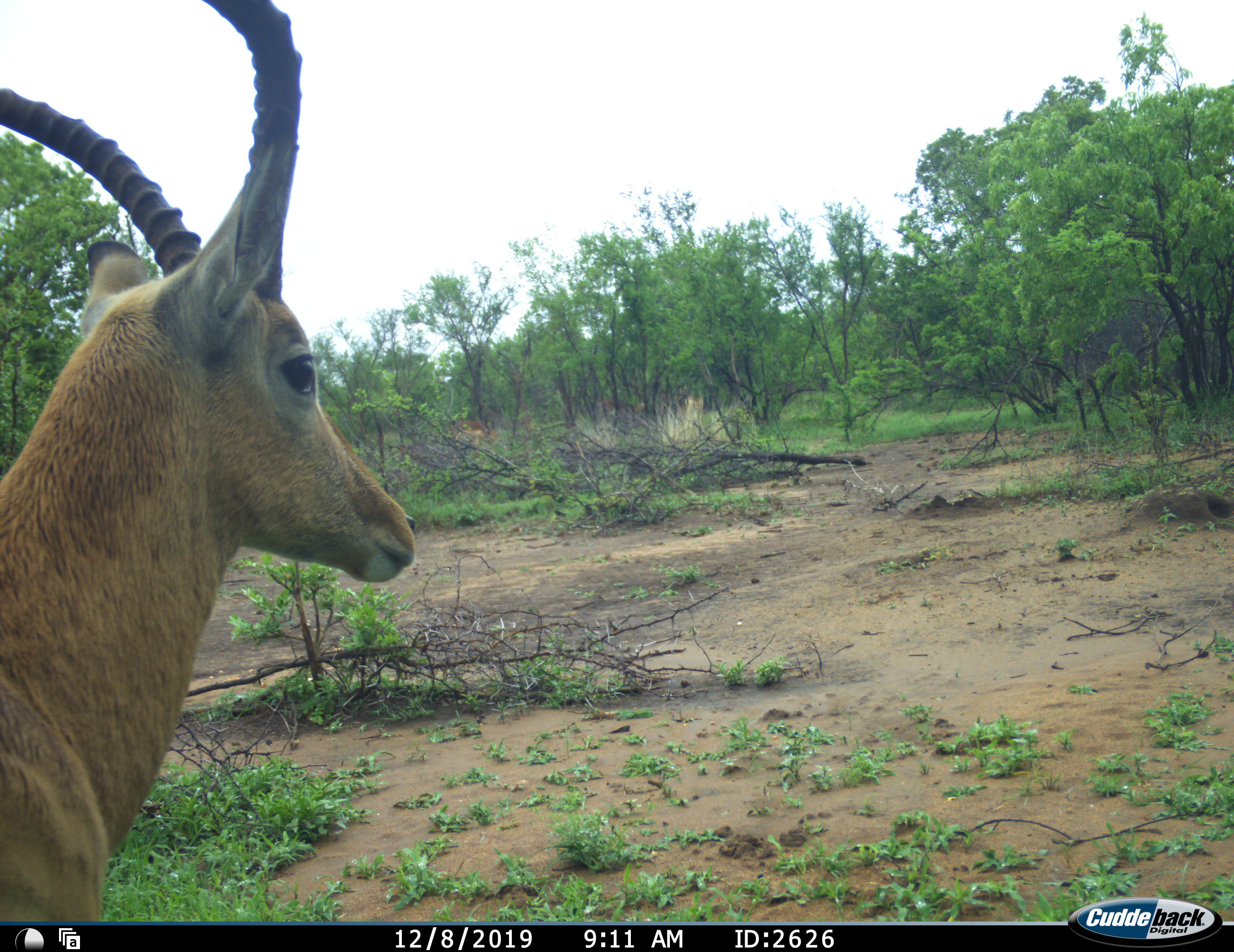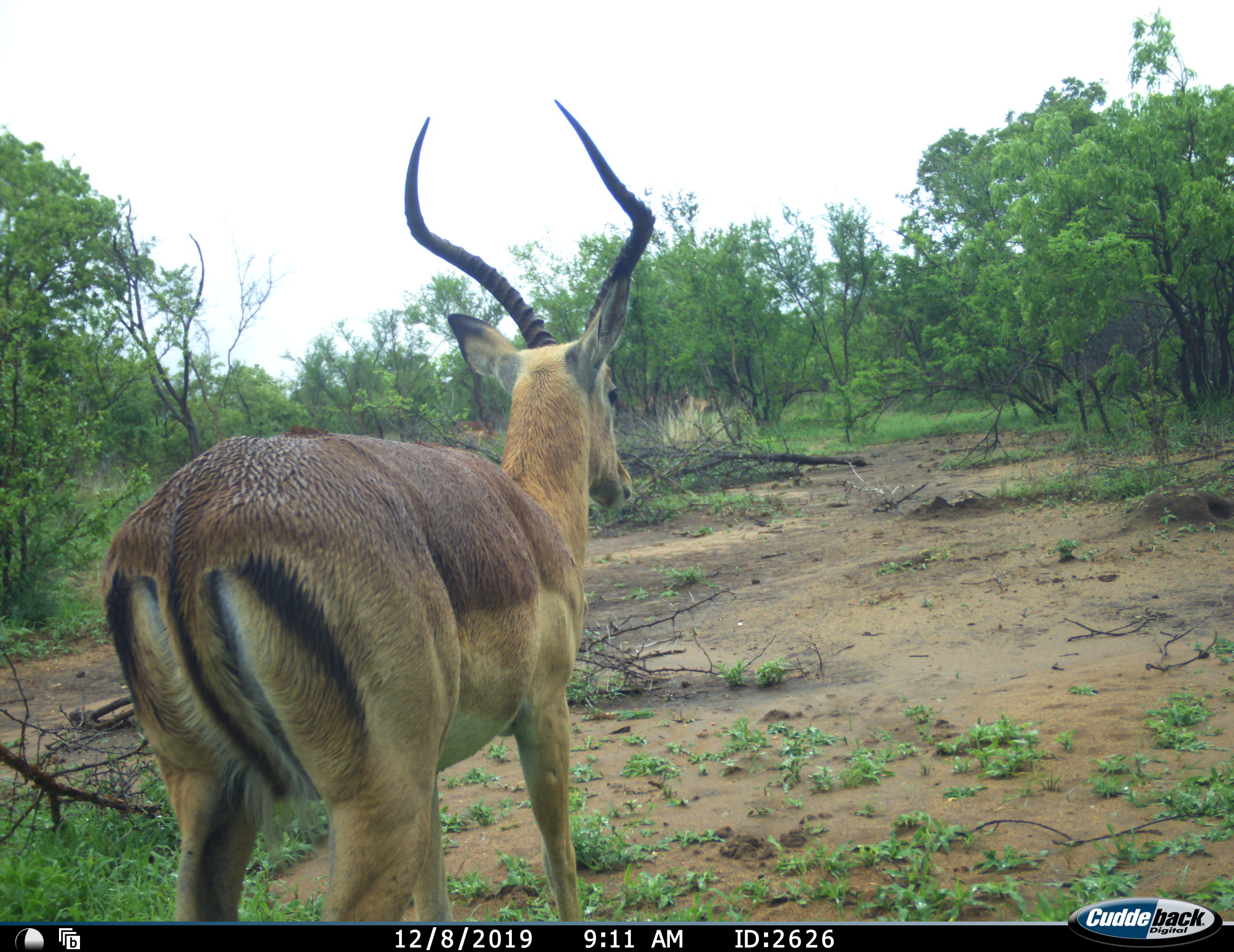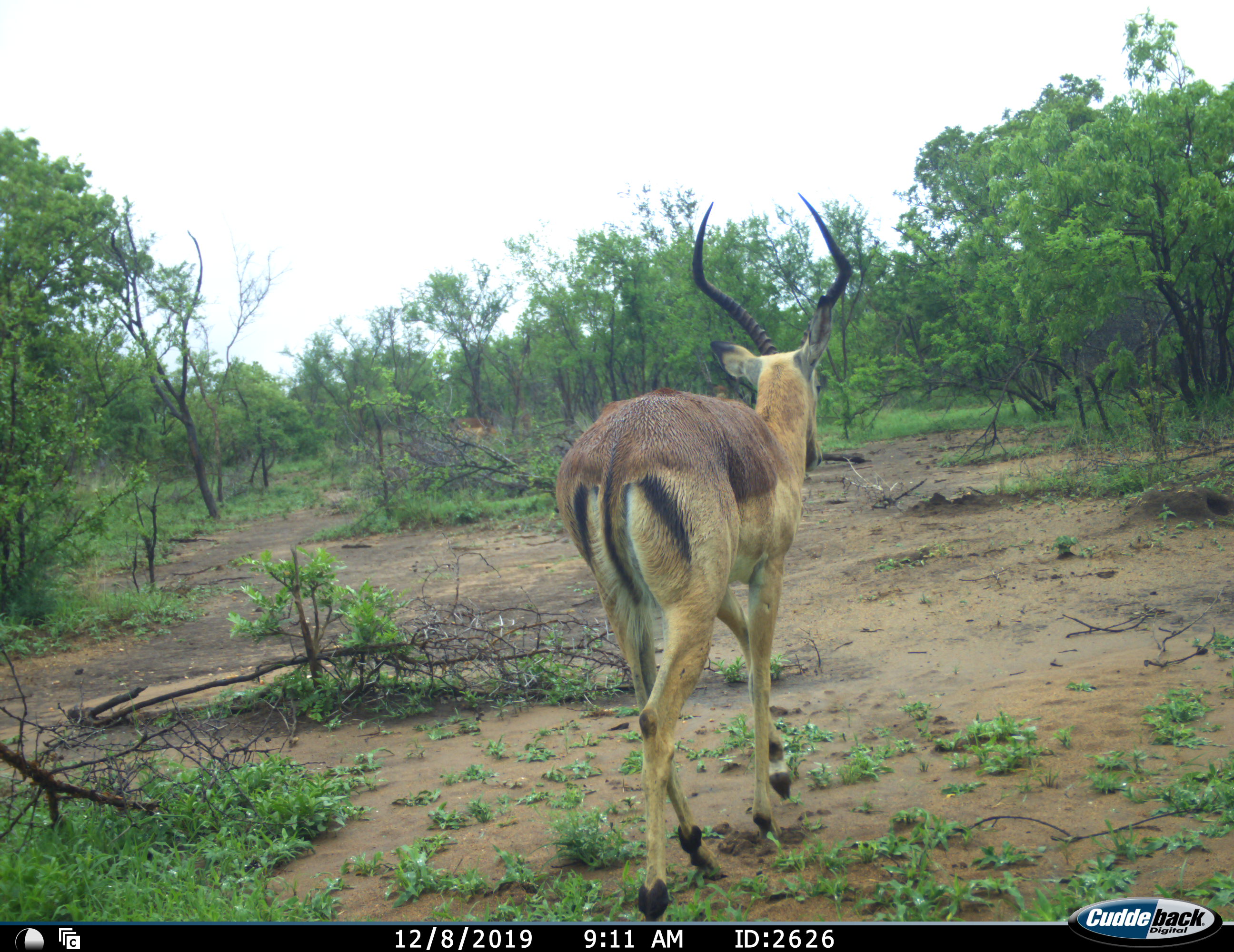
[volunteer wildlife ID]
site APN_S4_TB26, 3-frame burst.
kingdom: Animalia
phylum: Chordata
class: Mammalia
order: Artiodactyla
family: Bovidae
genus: Aepyceros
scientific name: Aepyceros melampus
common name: impala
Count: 1.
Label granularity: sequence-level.